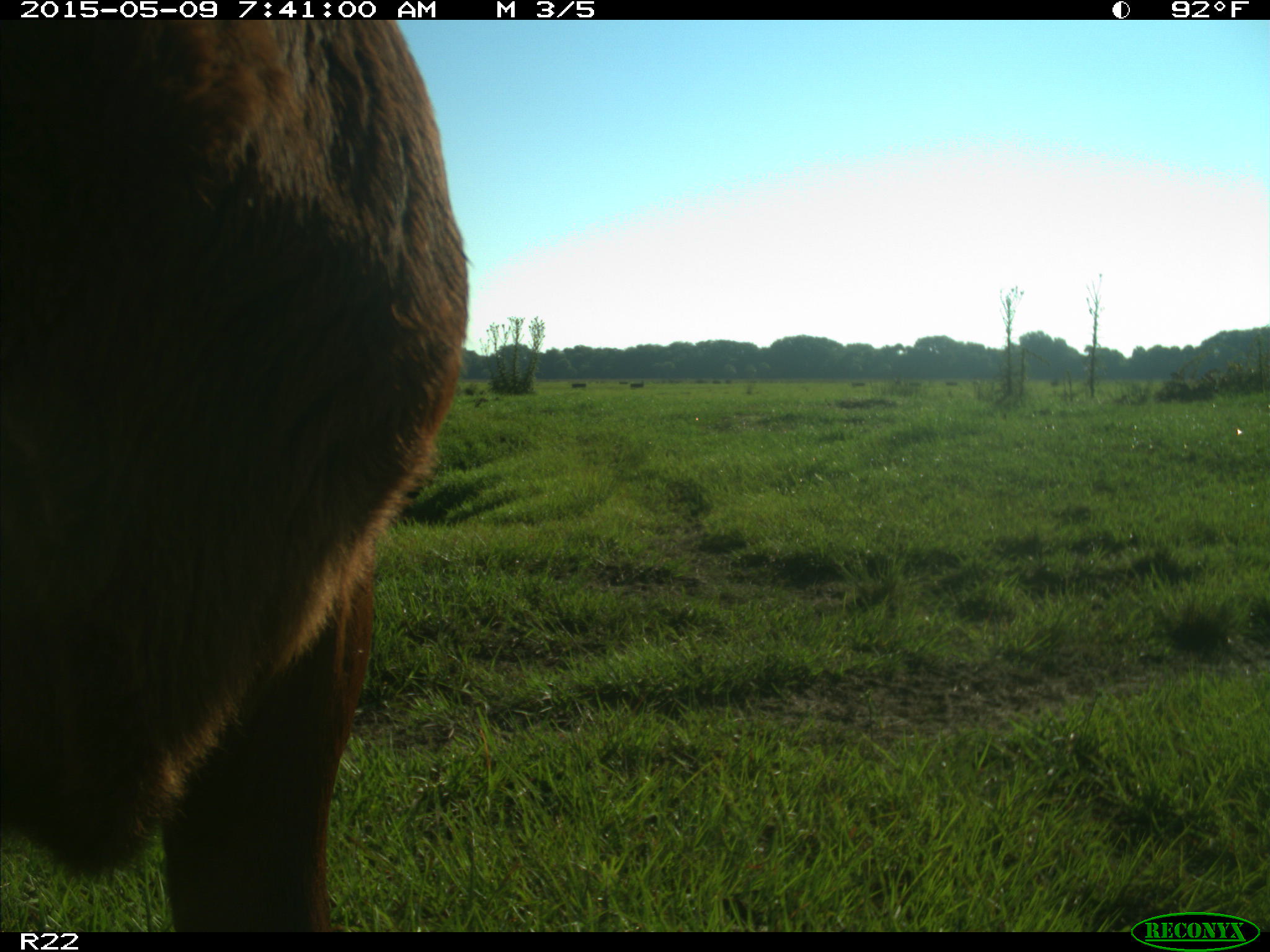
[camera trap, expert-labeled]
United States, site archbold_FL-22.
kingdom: Animalia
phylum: Chordata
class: Mammalia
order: Artiodactyla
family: Bovidae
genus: Bos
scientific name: Bos taurus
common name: domestic cow